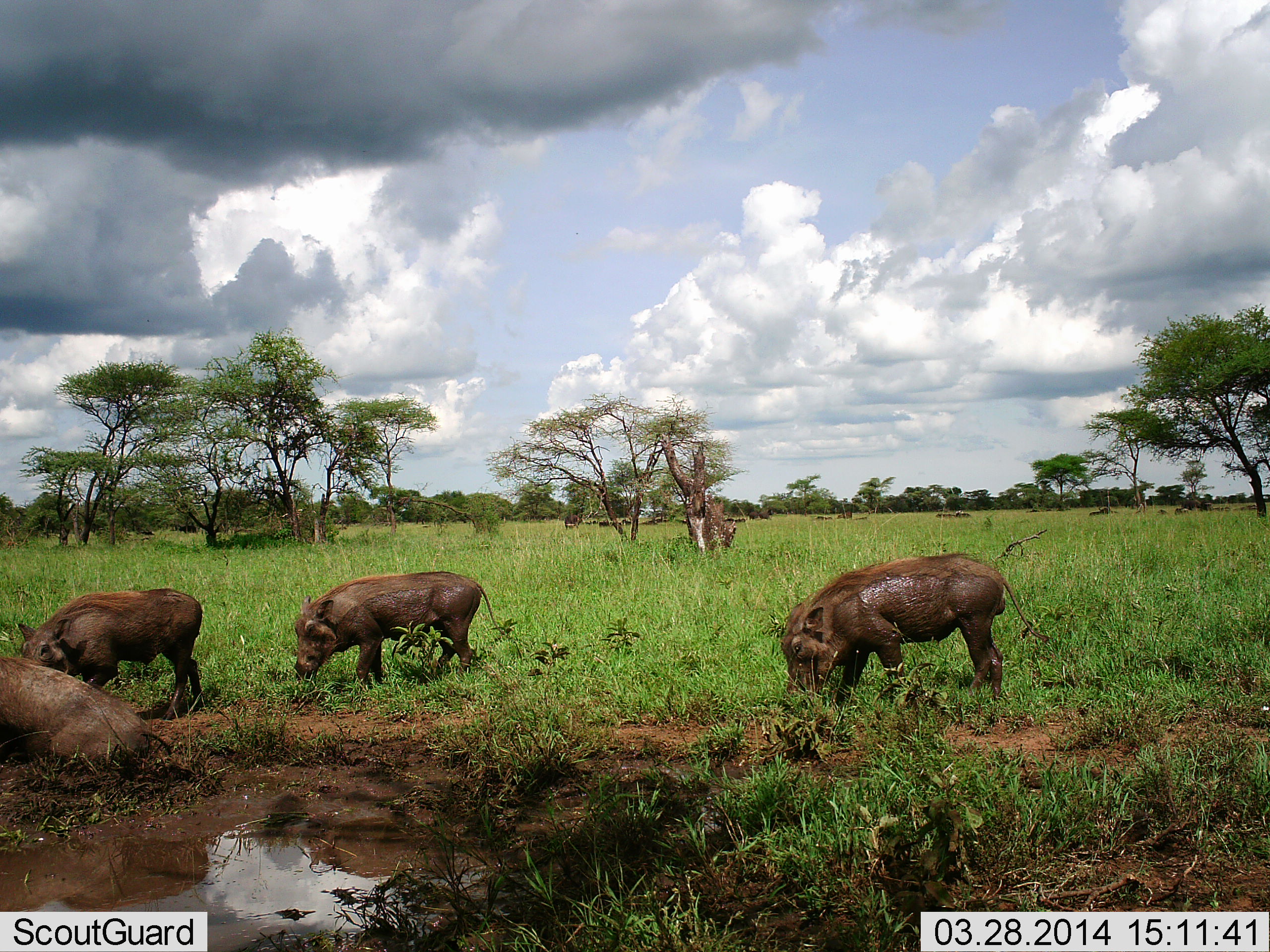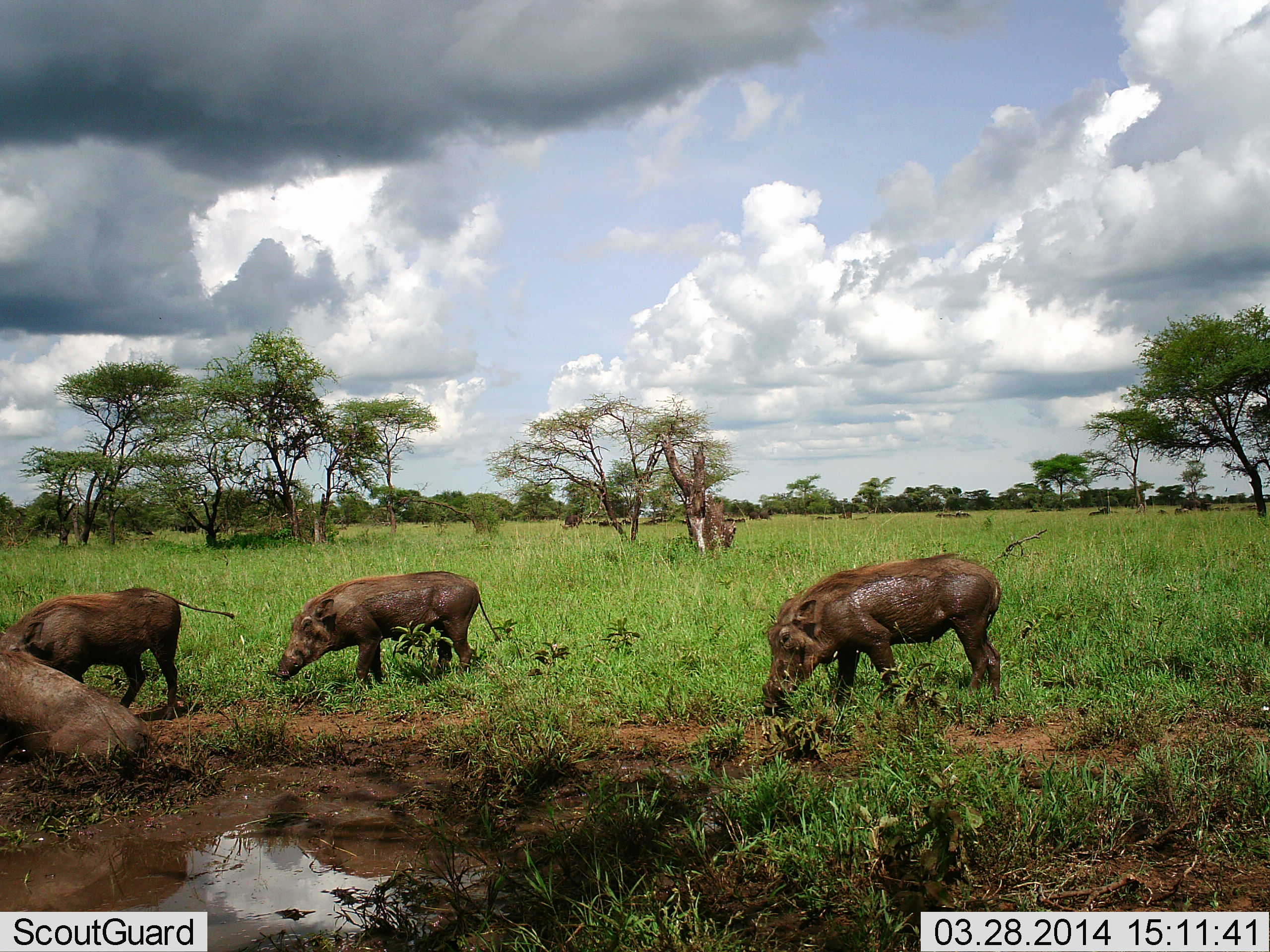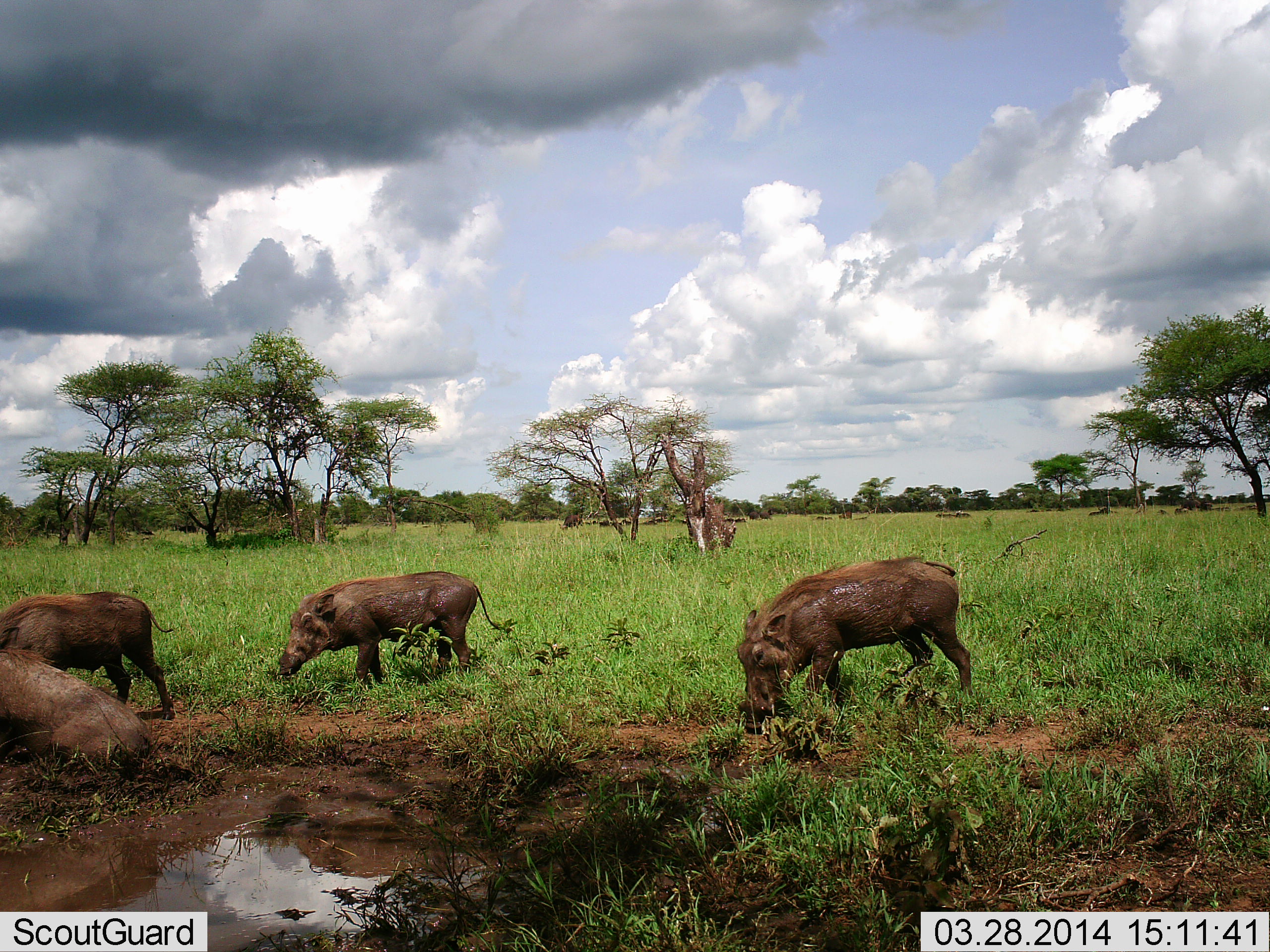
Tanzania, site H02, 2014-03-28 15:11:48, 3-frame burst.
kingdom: Animalia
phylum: Chordata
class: Mammalia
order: Artiodactyla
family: Suidae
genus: Phacochoerus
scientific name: Phacochoerus africanus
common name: warthog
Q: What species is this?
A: Warthog (Phacochoerus africanus).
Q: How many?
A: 4.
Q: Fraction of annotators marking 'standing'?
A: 10%.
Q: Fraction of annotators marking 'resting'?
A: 50%.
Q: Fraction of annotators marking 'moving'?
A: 20%.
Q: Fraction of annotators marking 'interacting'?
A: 0%.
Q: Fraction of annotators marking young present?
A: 0%.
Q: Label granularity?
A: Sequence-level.